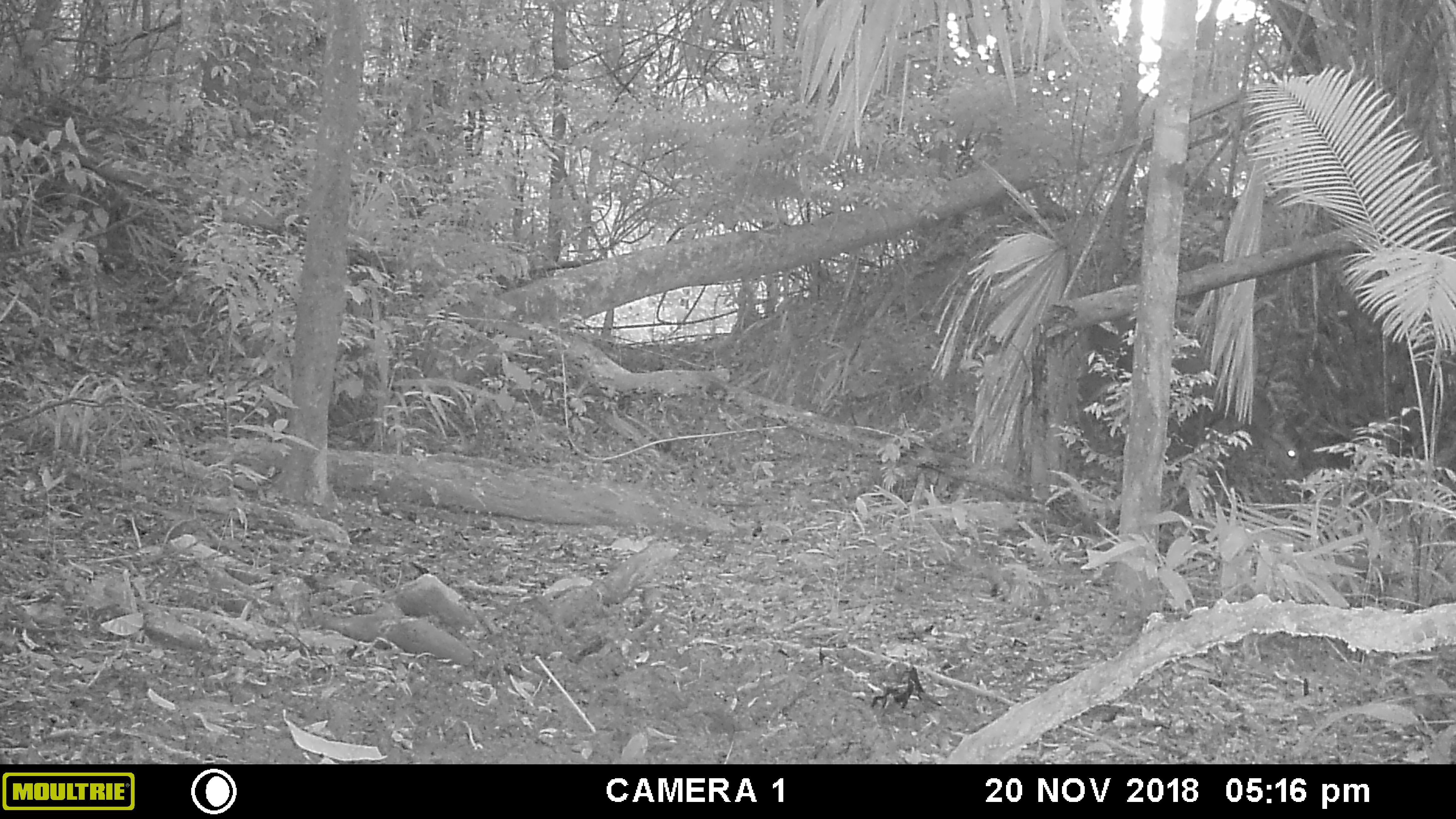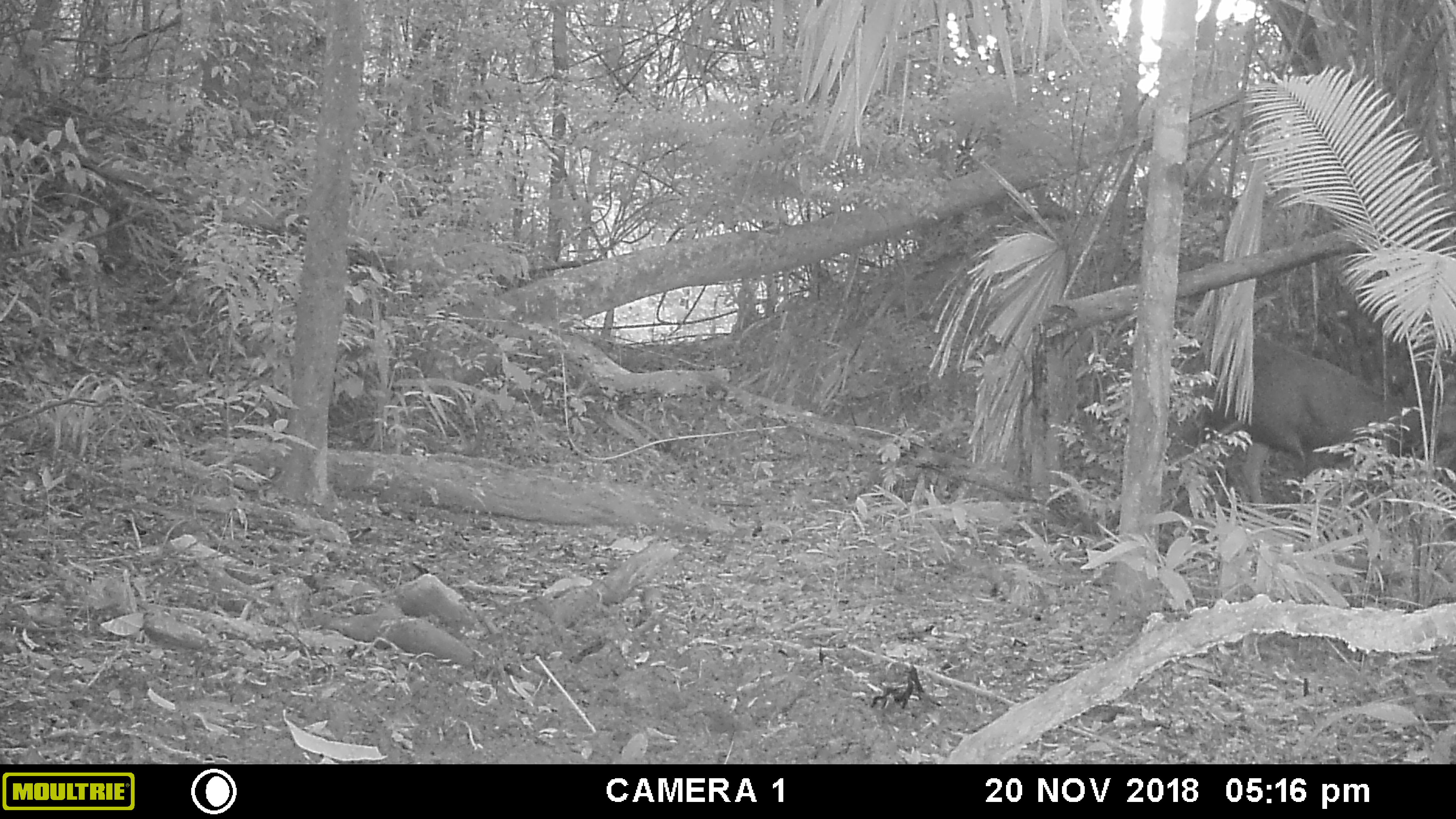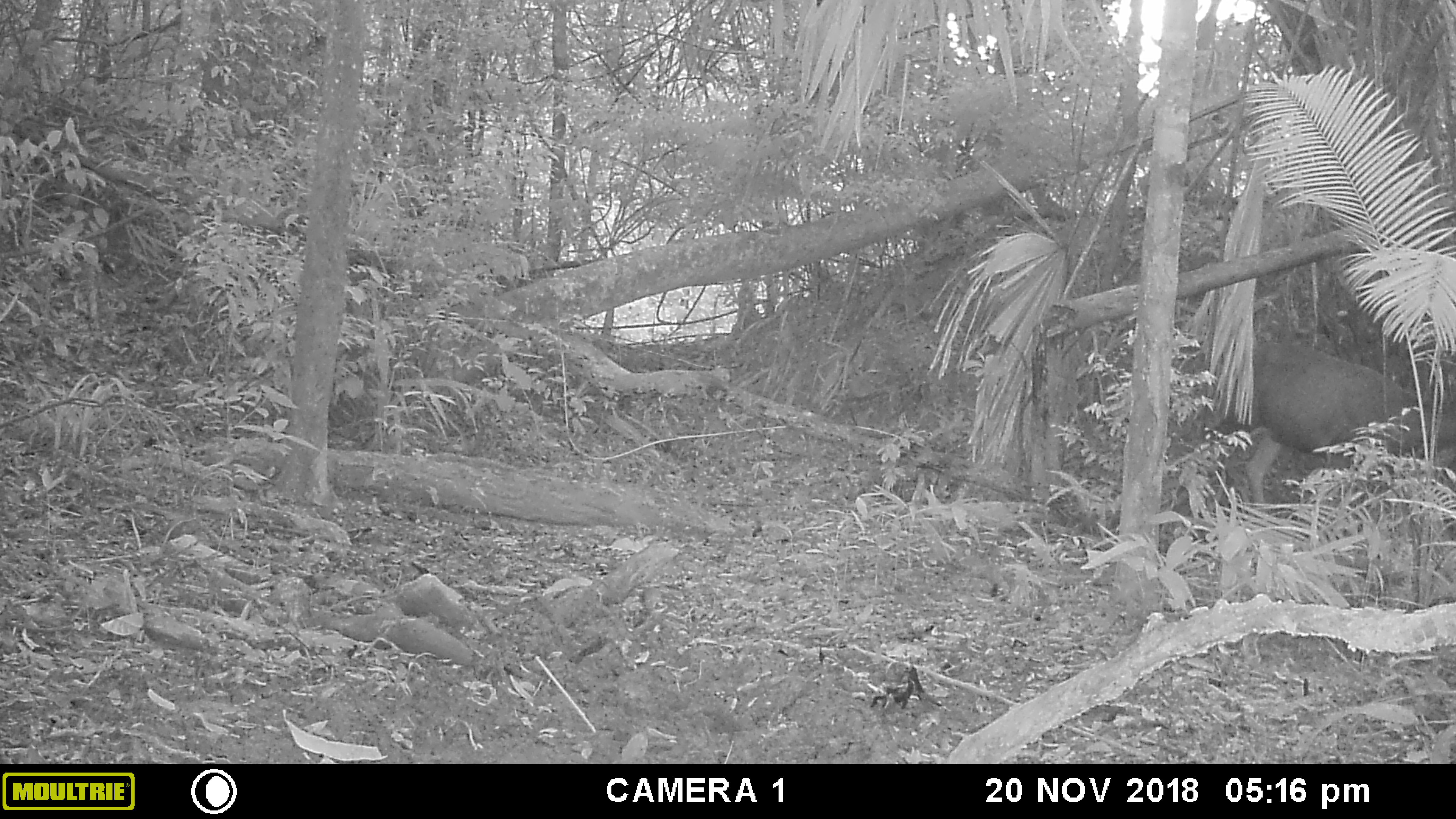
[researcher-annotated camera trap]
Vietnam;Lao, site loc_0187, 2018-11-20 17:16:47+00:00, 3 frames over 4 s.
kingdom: Animalia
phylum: Chordata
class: Mammalia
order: Artiodactyla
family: Cervidae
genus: Rusa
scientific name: Rusa unicolor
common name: sambar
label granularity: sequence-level